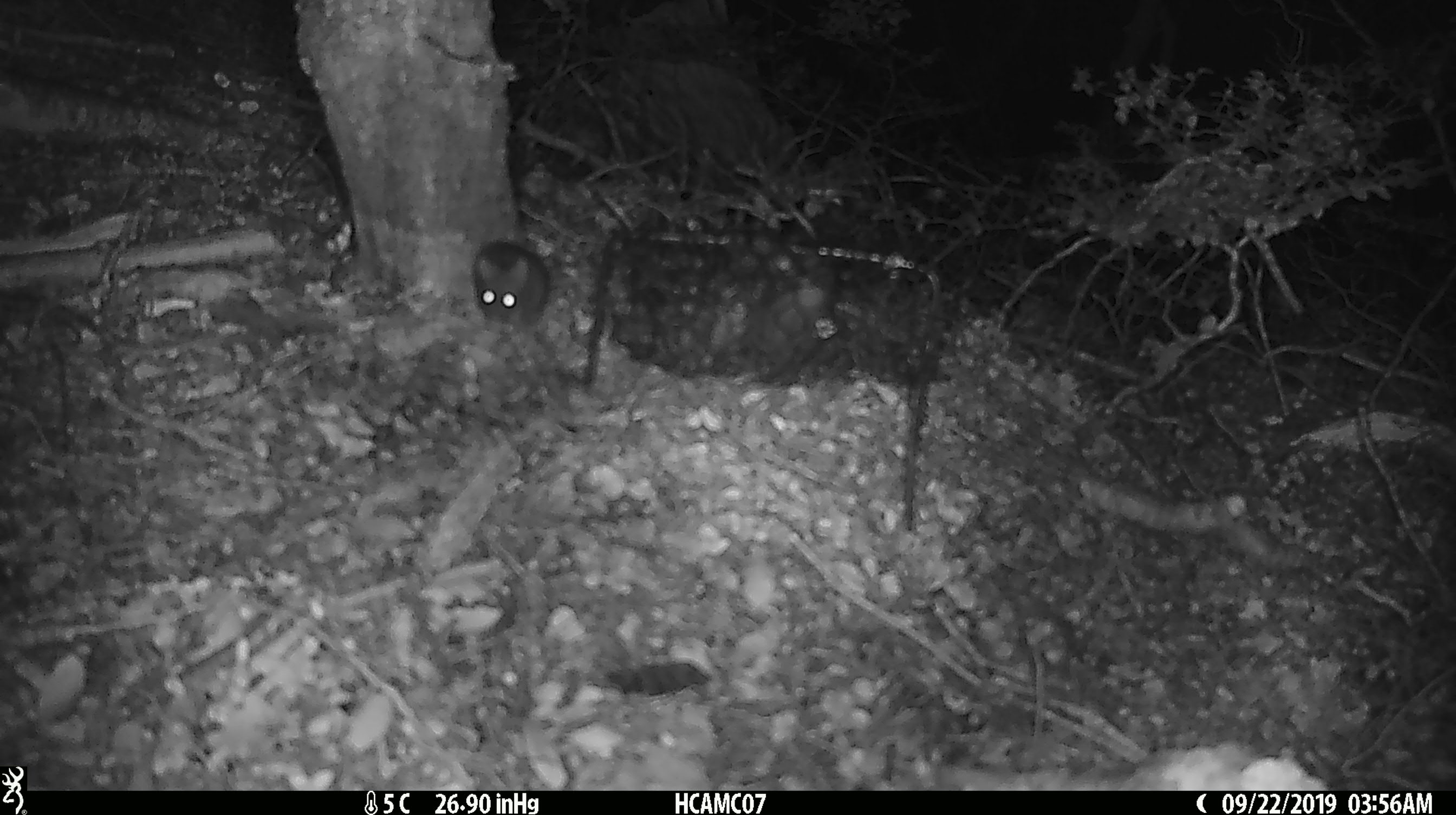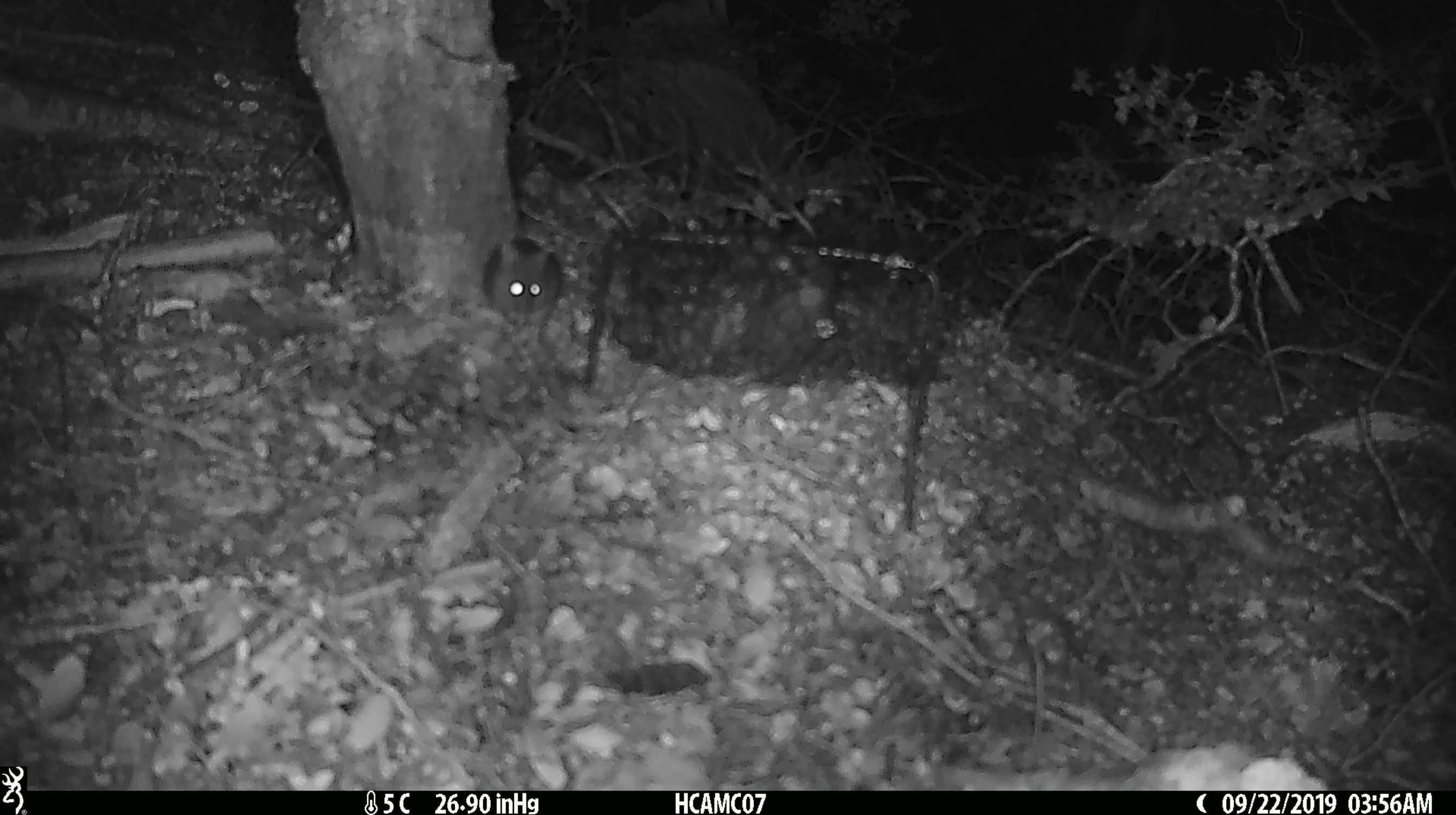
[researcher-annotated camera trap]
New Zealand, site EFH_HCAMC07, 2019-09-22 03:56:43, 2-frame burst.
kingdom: Animalia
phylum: Chordata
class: Mammalia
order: Rodentia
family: Muridae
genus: Mus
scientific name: Mus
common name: mouse